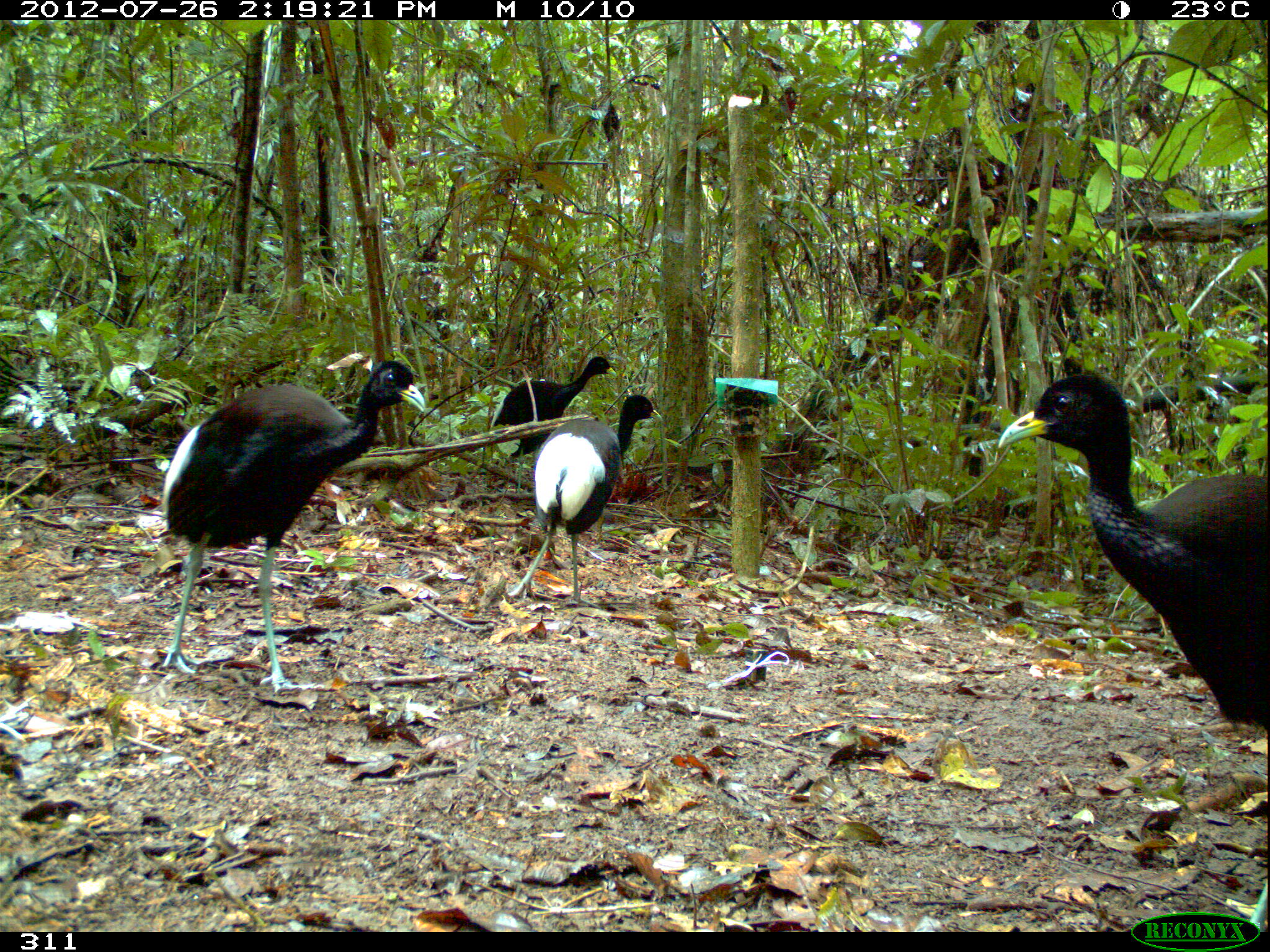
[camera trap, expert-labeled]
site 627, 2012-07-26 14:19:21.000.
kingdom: Animalia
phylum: Chordata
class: Aves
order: Gruiformes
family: Psophiidae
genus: Psophia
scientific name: Psophia leucoptera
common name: pale-winged trumpeter